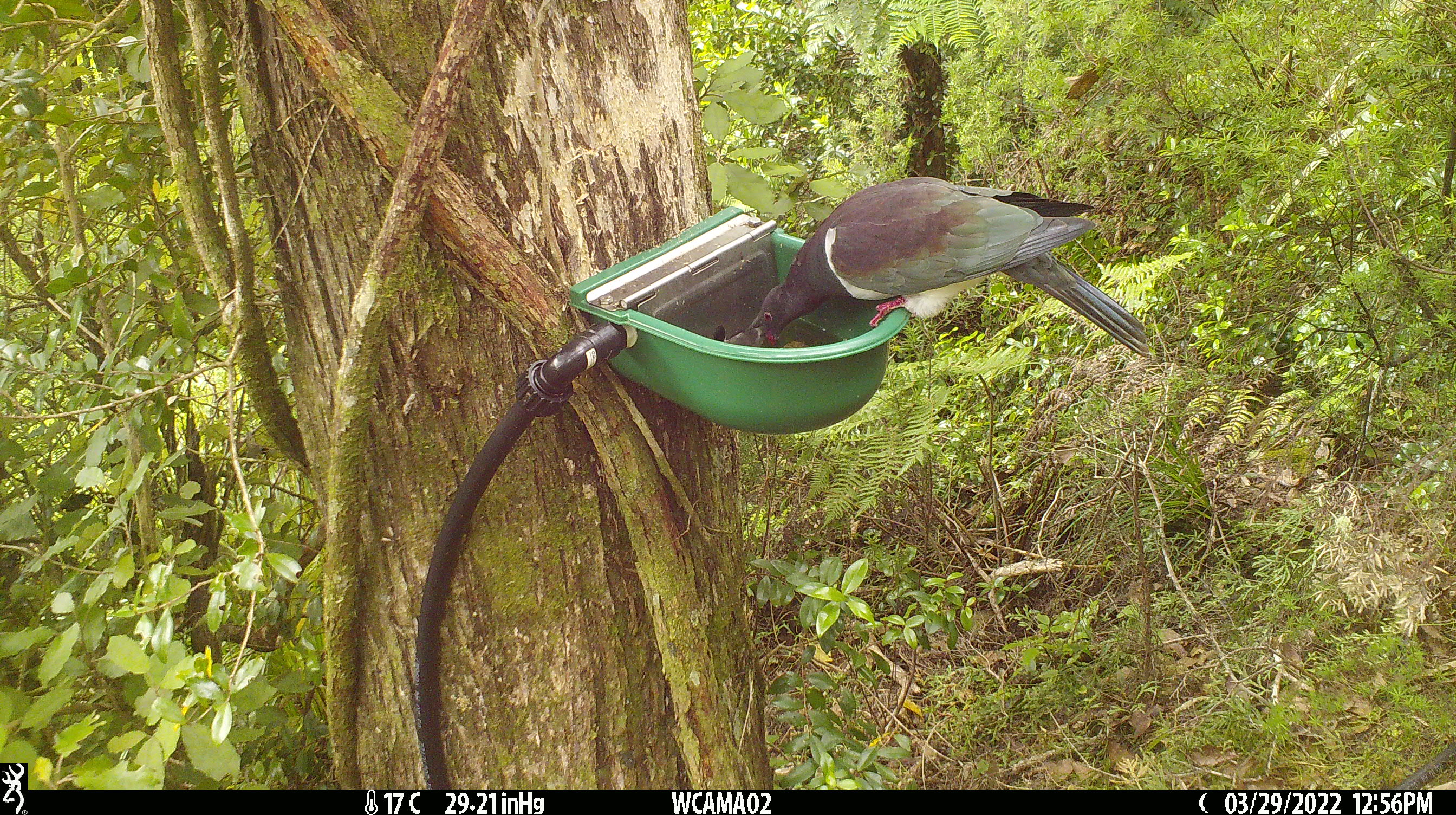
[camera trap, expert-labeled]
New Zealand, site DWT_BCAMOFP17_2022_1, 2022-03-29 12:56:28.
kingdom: Animalia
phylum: Chordata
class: Aves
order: Columbiformes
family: Columbidae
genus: Hemiphaga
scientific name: Hemiphaga novaeseelandiae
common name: new zealand pigeon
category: kereru